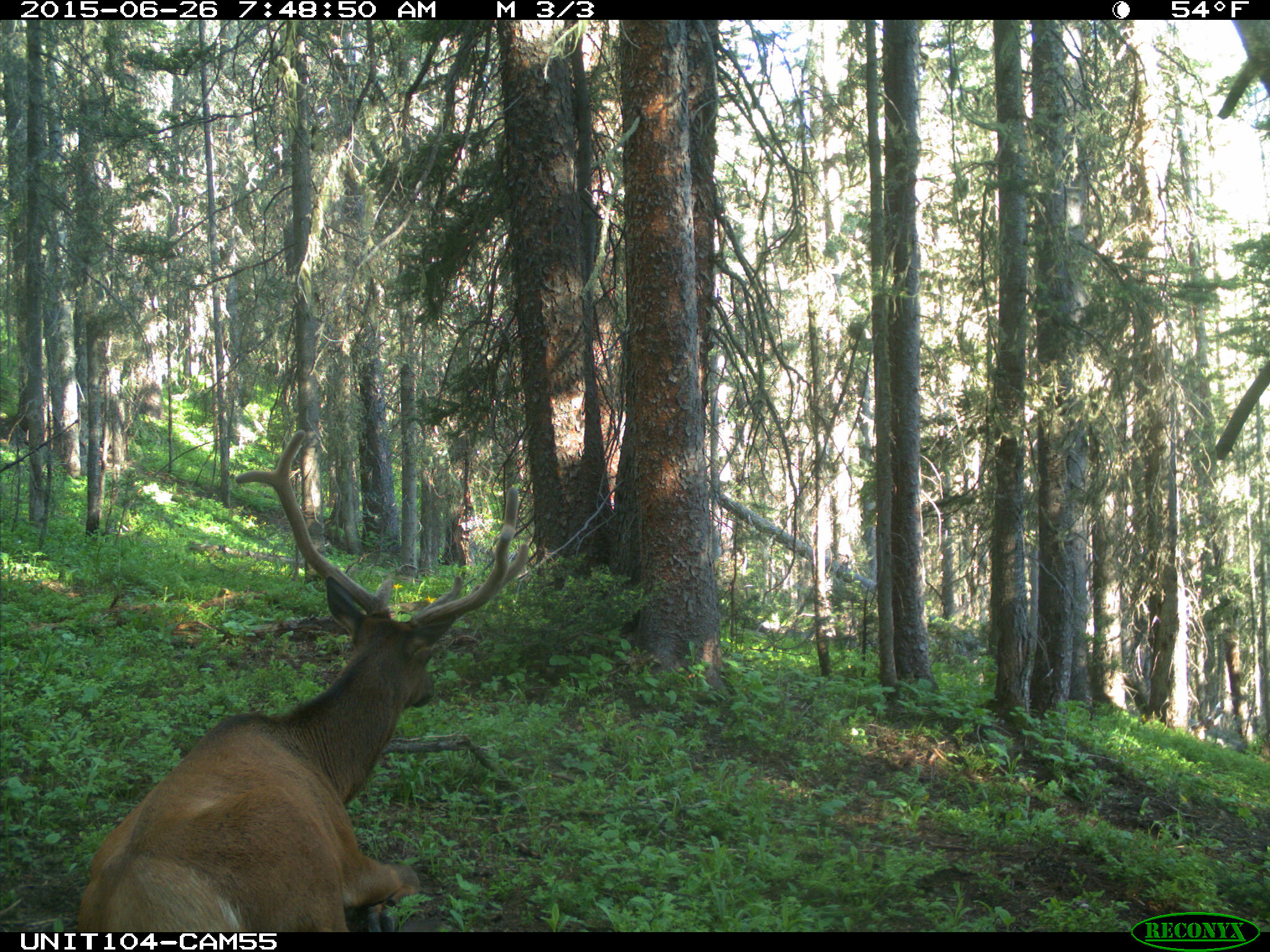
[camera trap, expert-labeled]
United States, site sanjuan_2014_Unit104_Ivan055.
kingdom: Animalia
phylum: Chordata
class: Mammalia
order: Artiodactyla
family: Cervidae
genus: Cervus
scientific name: Cervus elaphus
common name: red deer